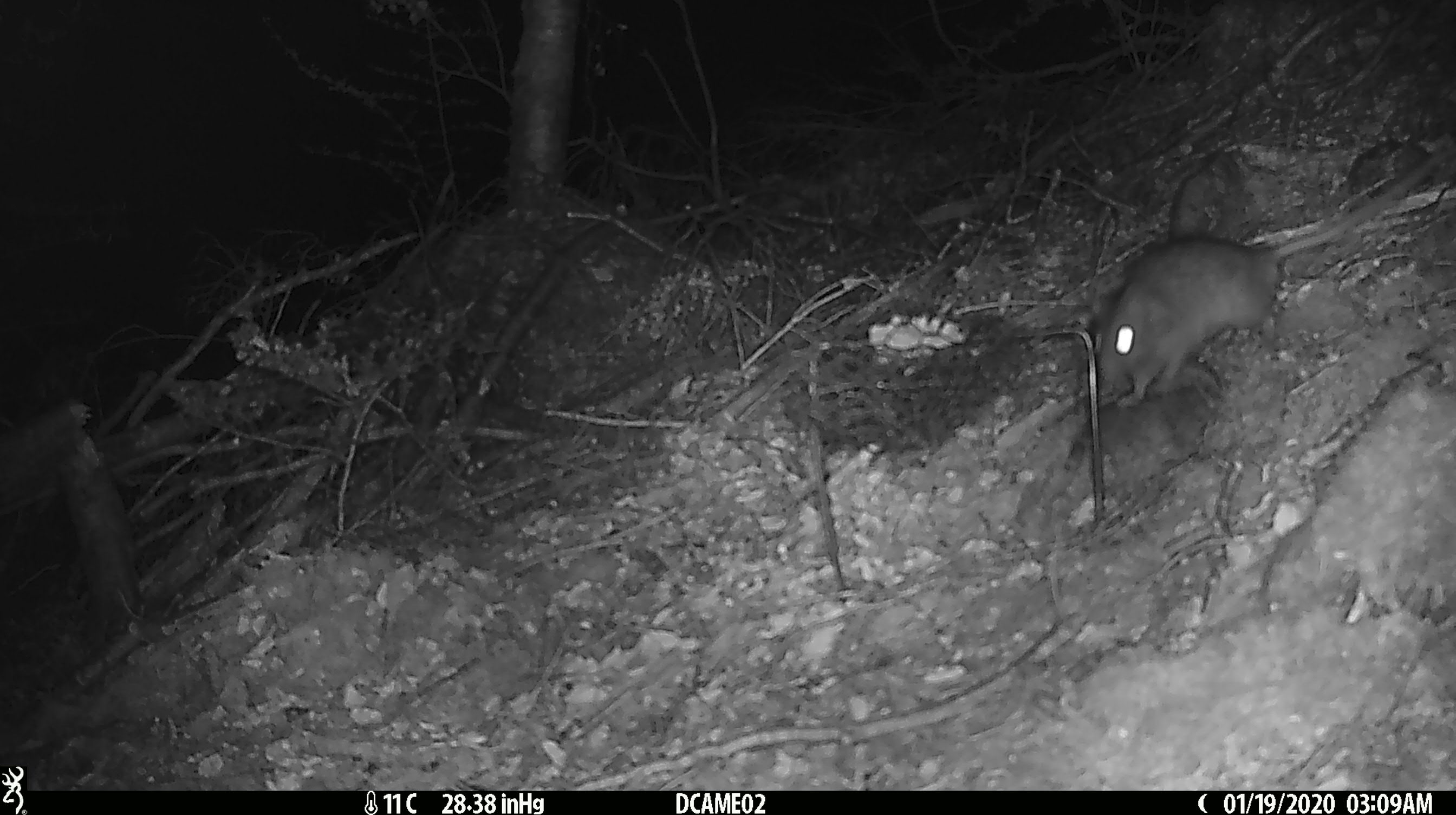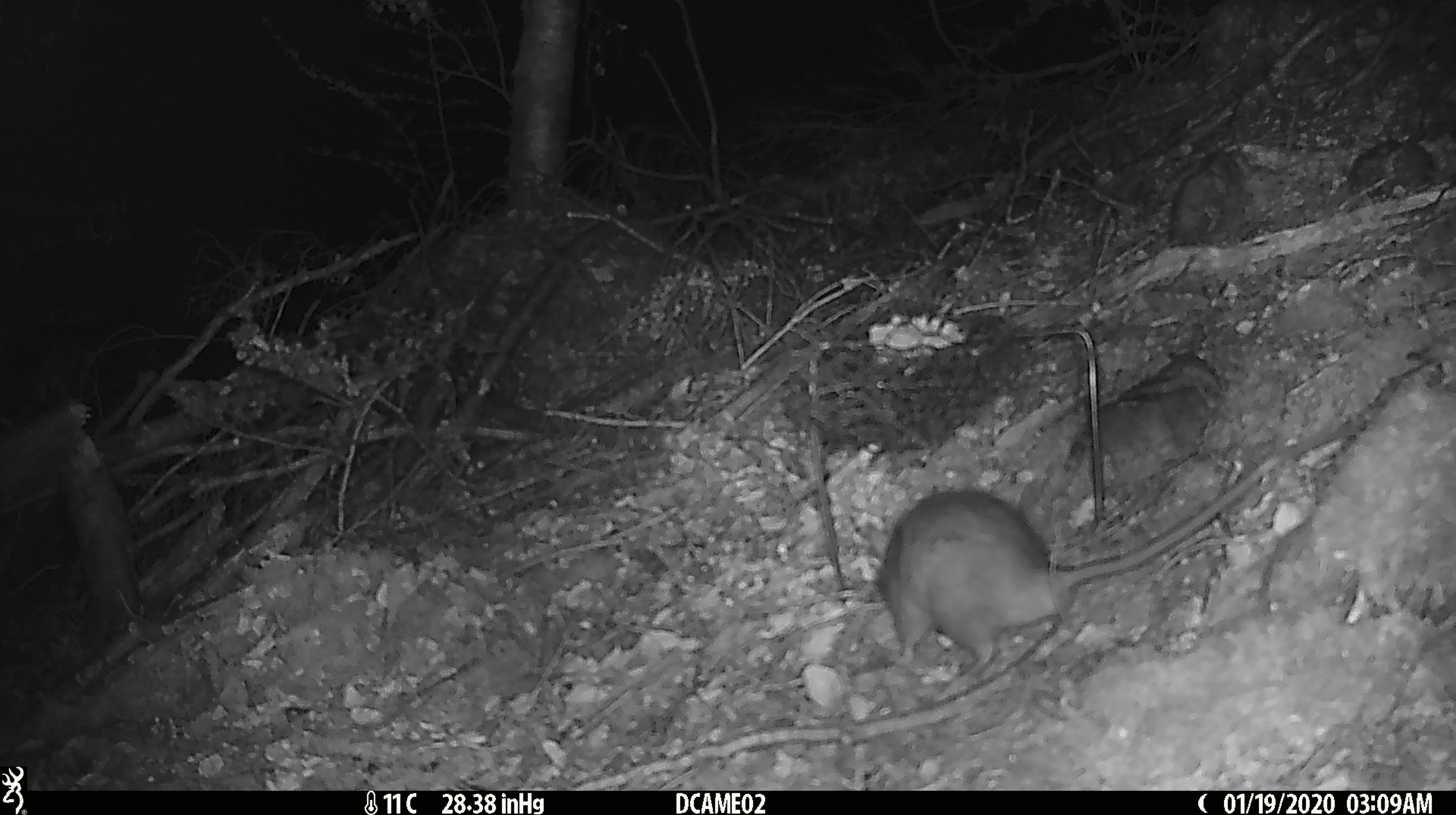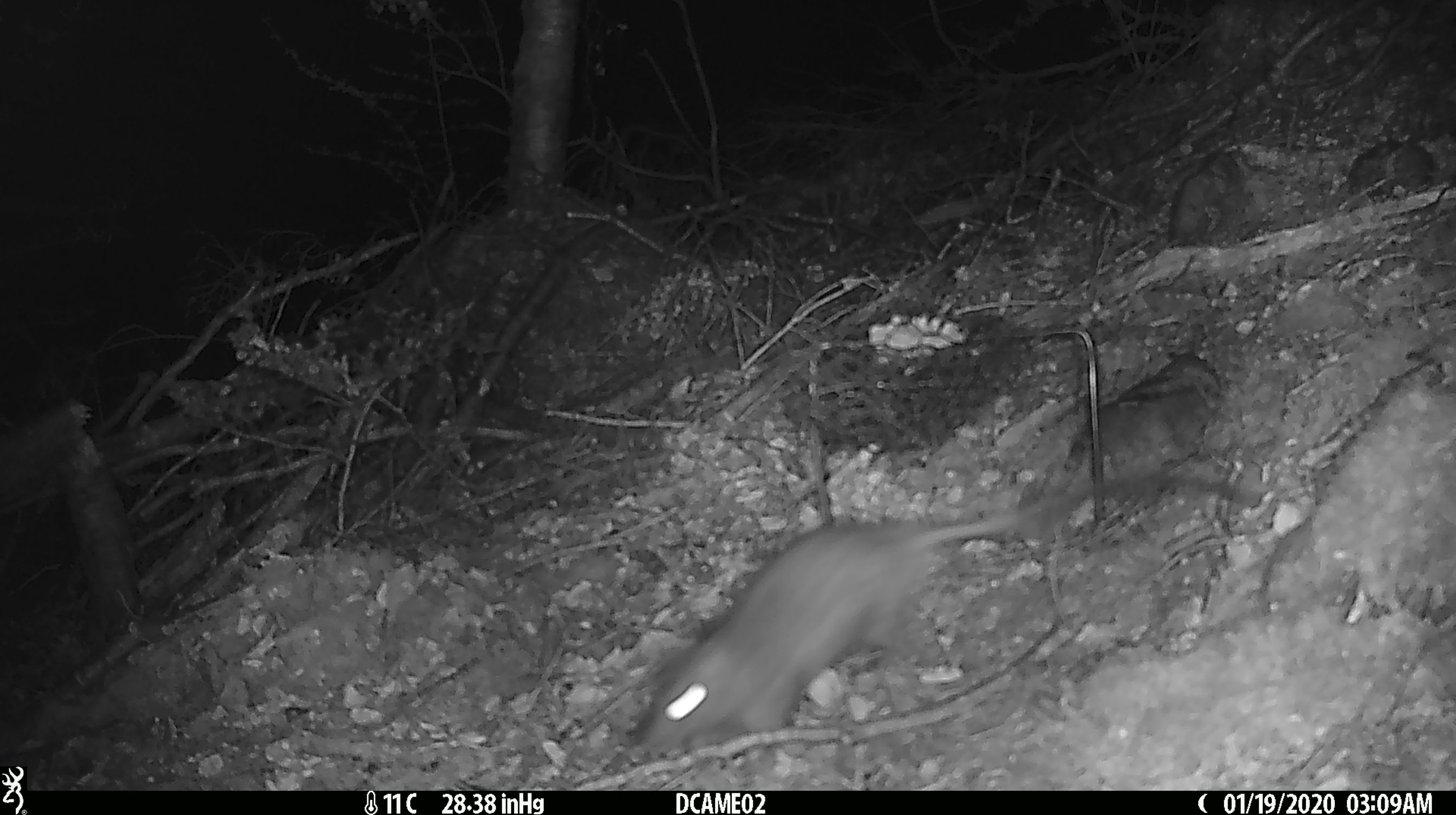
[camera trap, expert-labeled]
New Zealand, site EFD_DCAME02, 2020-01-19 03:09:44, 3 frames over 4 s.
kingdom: Animalia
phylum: Chordata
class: Mammalia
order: Rodentia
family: Muridae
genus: Rattus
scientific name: Rattus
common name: rat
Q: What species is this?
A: Rat (Rattus).